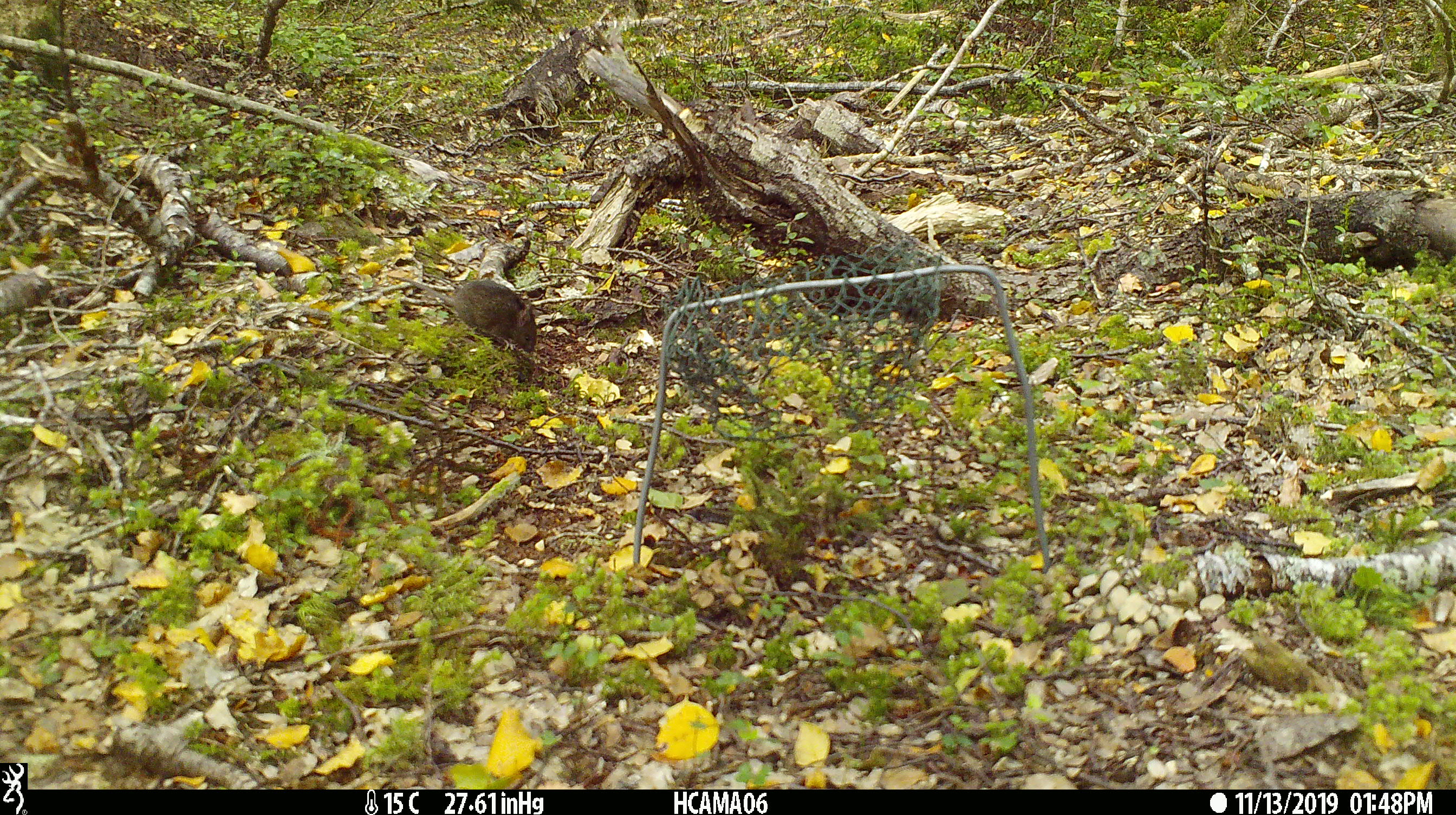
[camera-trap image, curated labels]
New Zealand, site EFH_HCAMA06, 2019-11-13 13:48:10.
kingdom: Animalia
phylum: Chordata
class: Mammalia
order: Rodentia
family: Muridae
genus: Mus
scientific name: Mus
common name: mouse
Mouse (Mus).